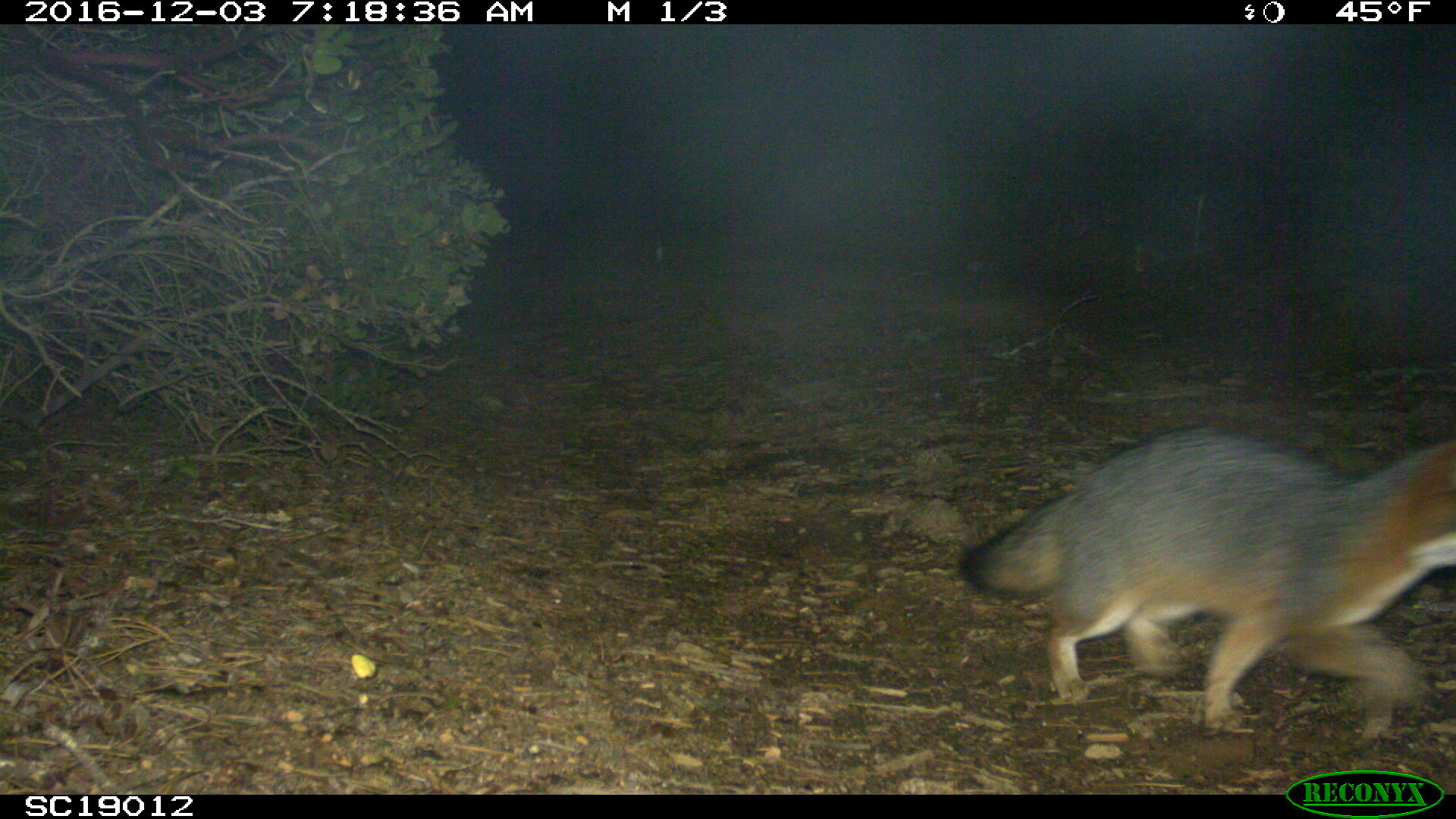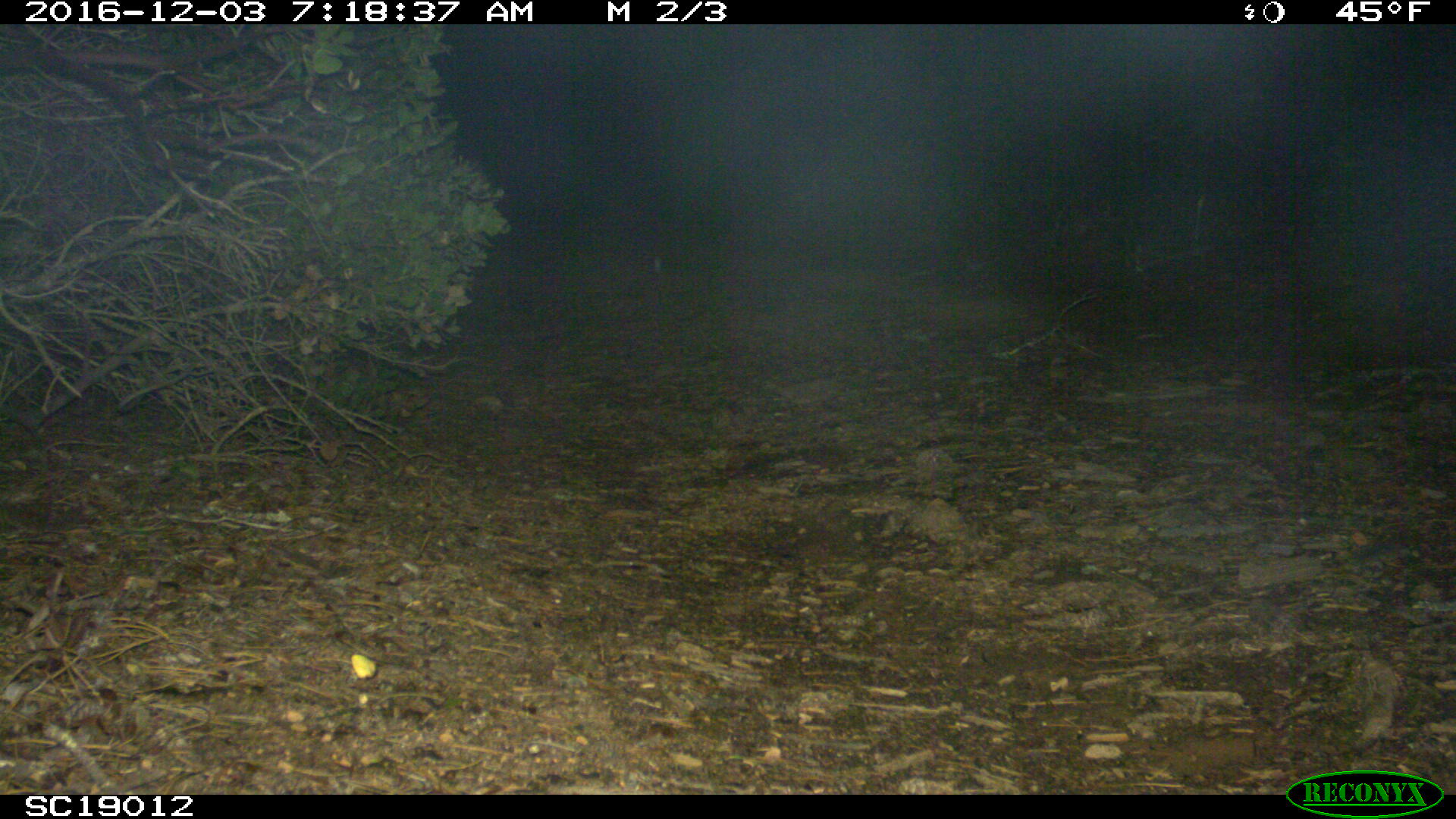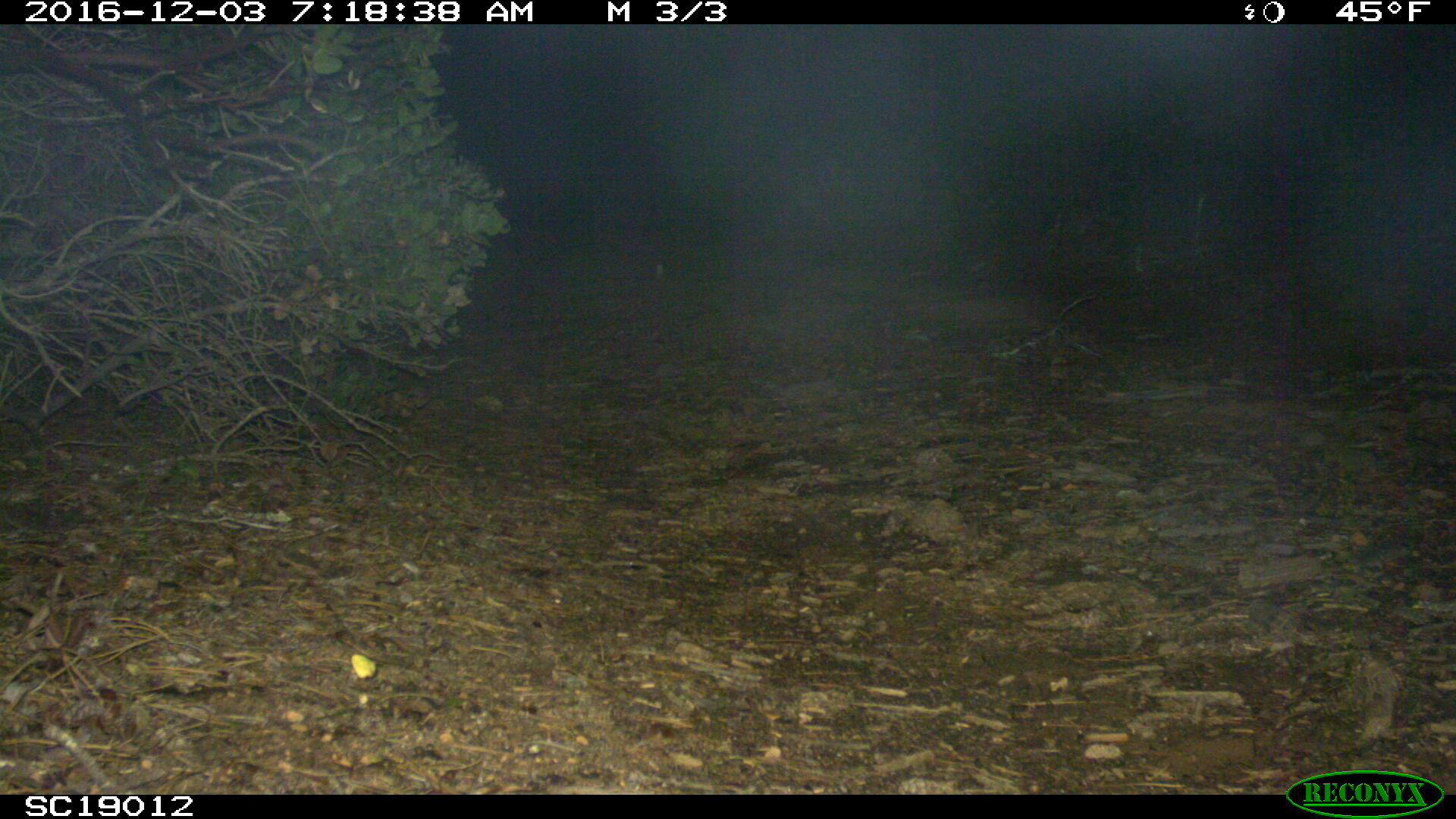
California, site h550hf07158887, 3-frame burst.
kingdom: Animalia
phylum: Chordata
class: Mammalia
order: Carnivora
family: Canidae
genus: Urocyon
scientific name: Urocyon littoralis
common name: island fox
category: fox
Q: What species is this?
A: Fox (island fox) (Urocyon littoralis).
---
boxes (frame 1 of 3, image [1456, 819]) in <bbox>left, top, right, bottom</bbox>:
fox: <bbox>957, 422, 1455, 735</bbox>